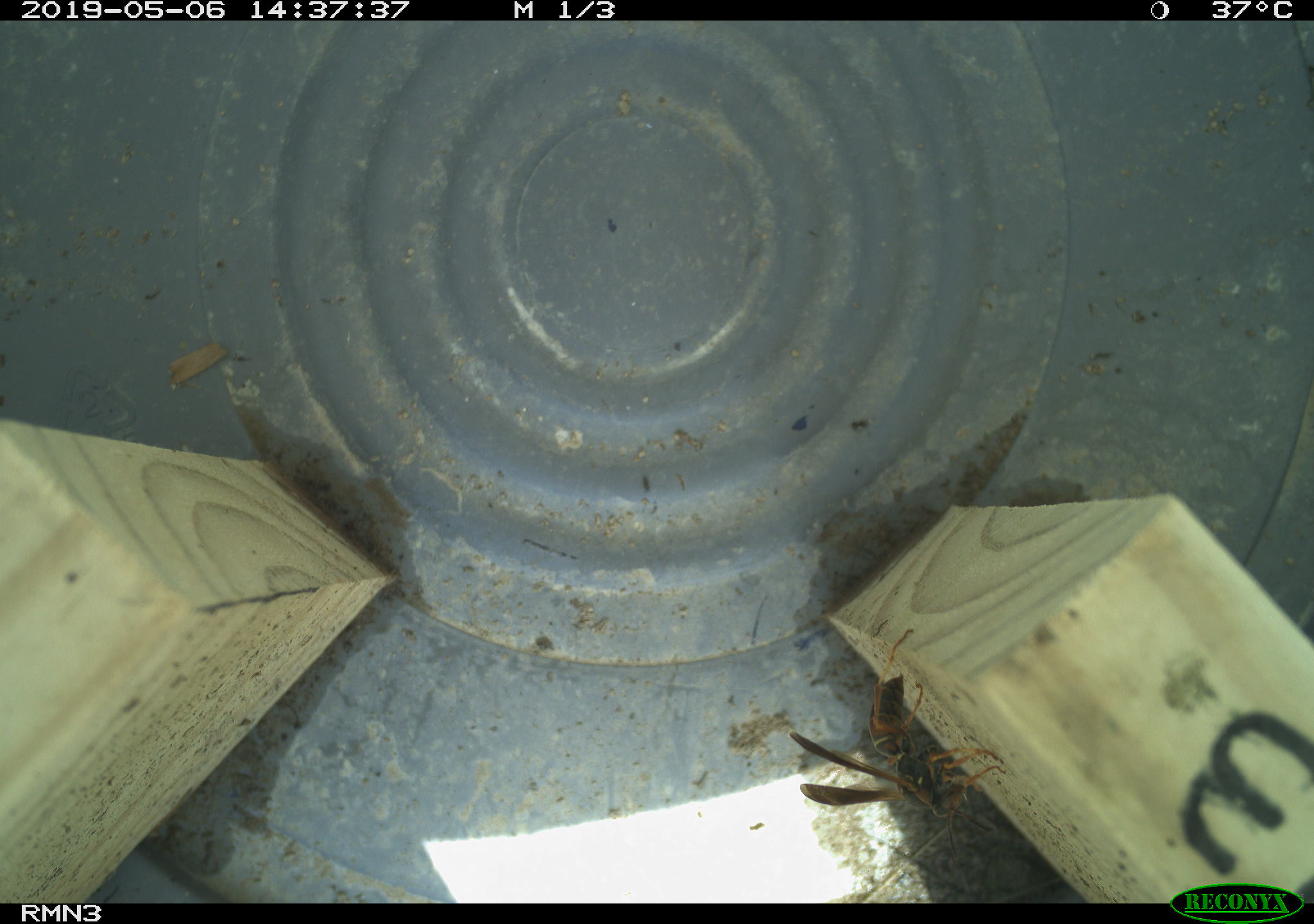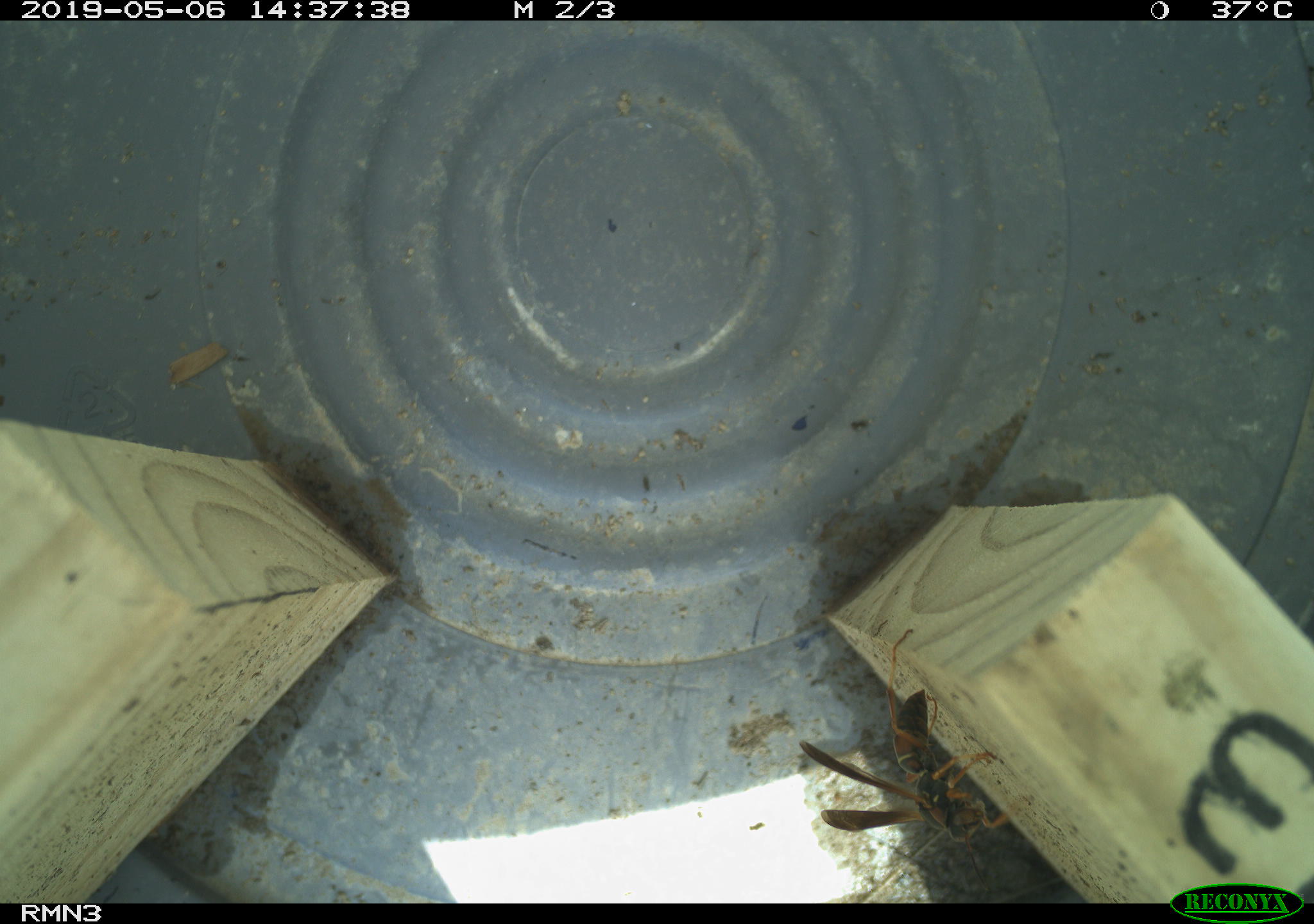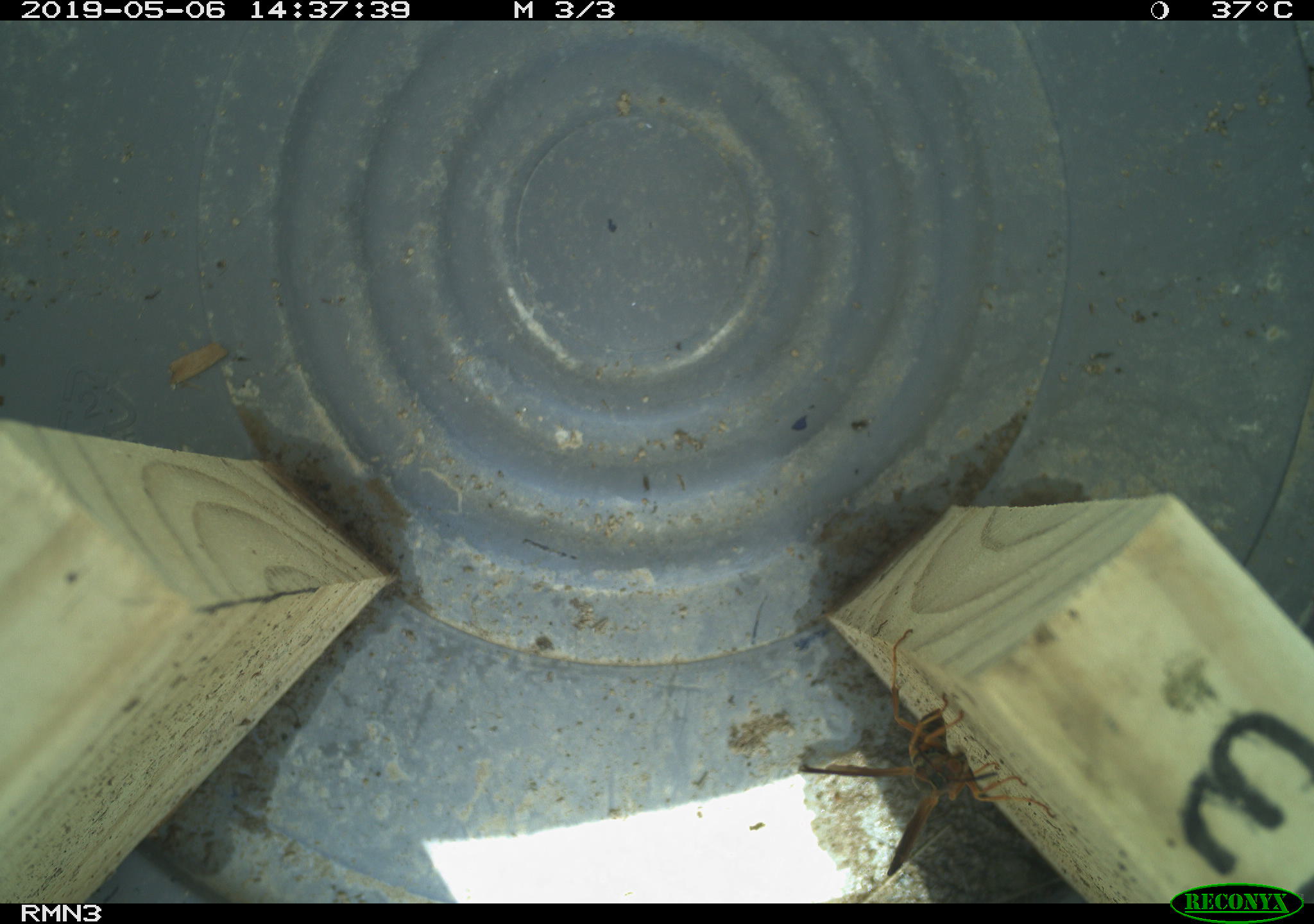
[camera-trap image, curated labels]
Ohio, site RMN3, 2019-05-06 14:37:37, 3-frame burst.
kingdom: Animalia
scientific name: Animalia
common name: animal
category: invertebrate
Invertebrate (animal) (Animalia).